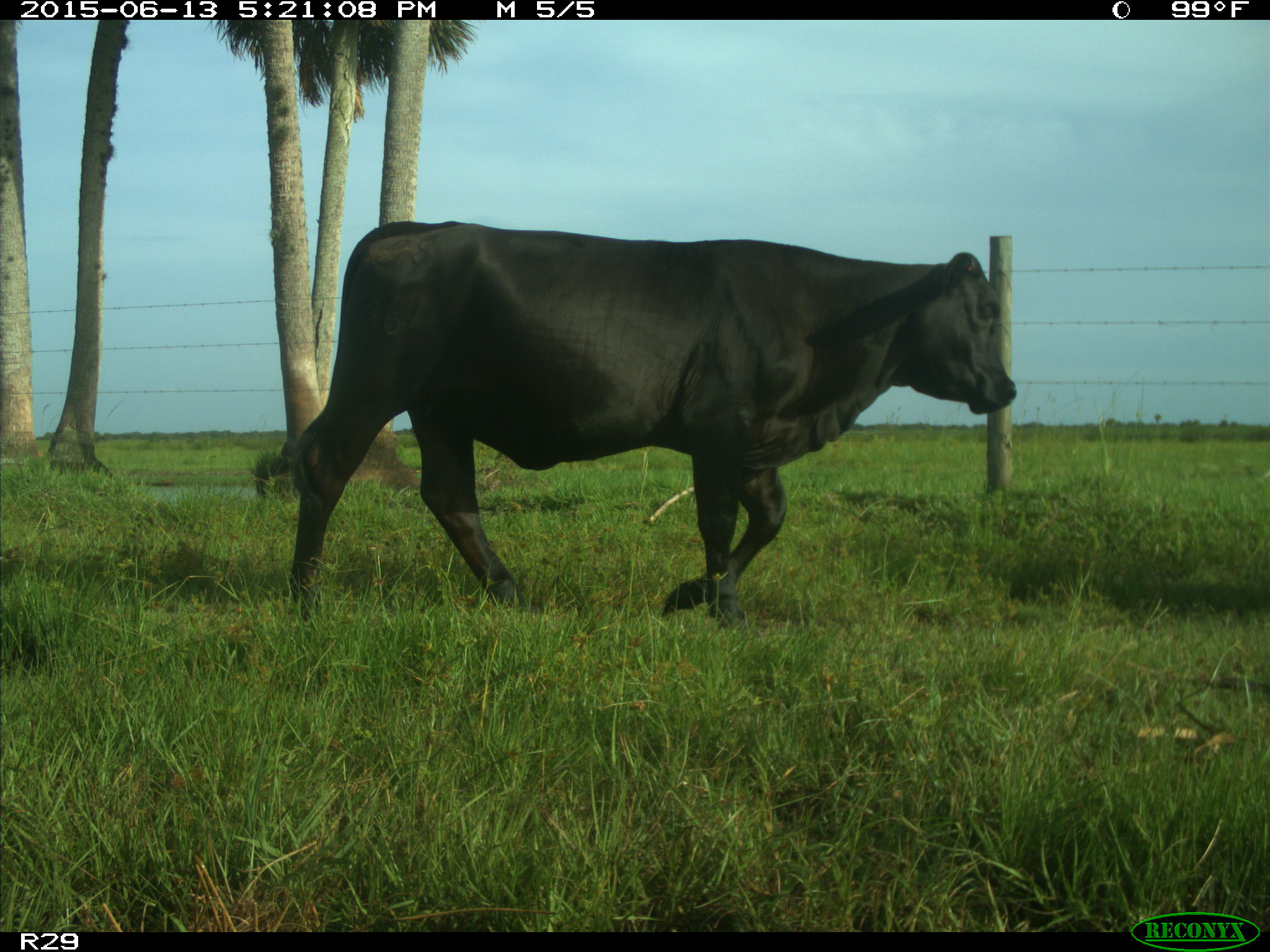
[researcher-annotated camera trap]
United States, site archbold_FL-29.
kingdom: Animalia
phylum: Chordata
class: Mammalia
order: Artiodactyla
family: Bovidae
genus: Bos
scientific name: Bos taurus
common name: domestic cow